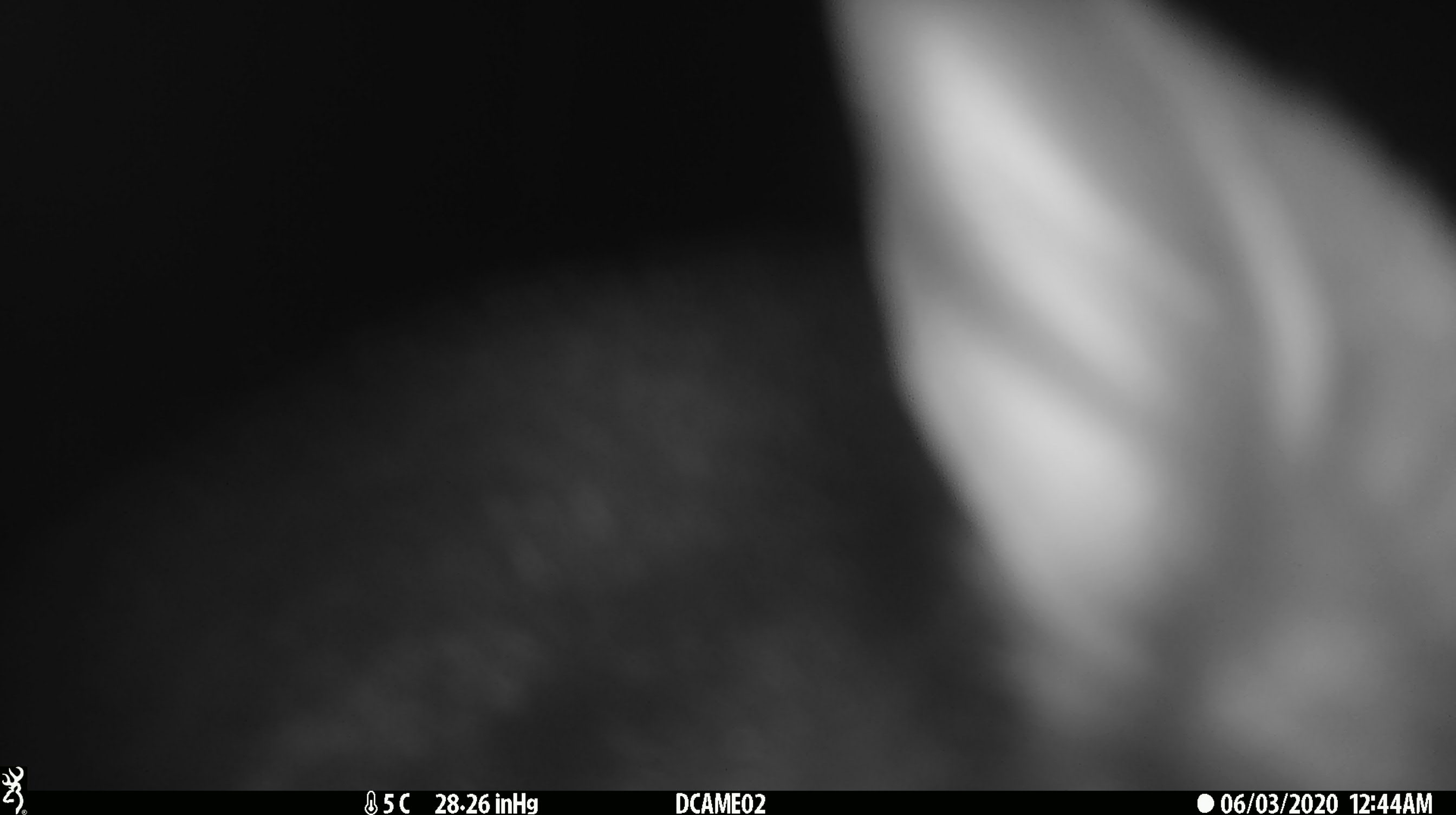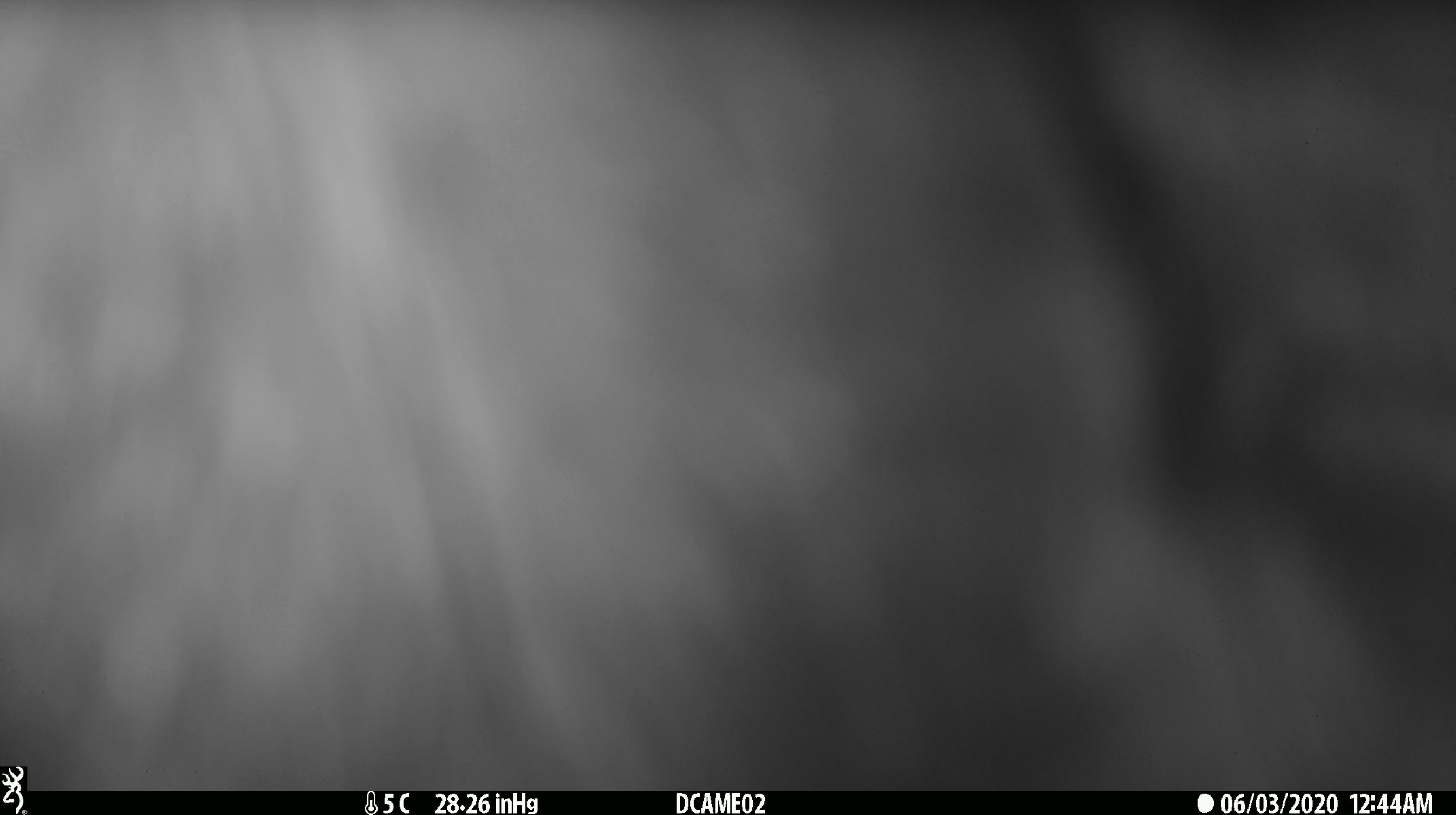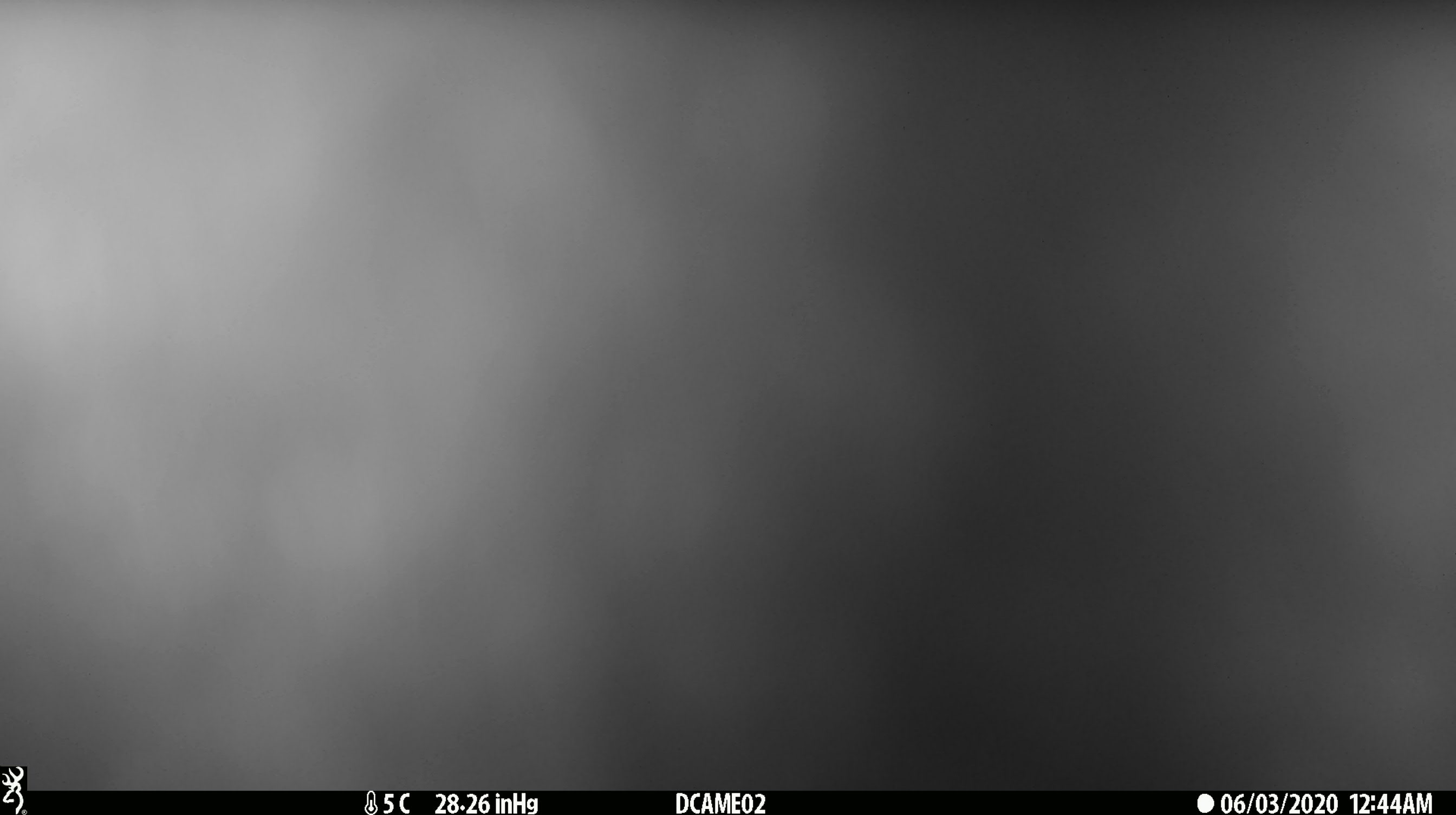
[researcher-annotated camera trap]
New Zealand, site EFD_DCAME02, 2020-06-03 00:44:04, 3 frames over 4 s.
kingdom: Animalia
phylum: Chordata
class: Mammalia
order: Diprotodontia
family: Phalangeridae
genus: Trichosurus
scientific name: Trichosurus vulpecula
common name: common brushtail possum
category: possum